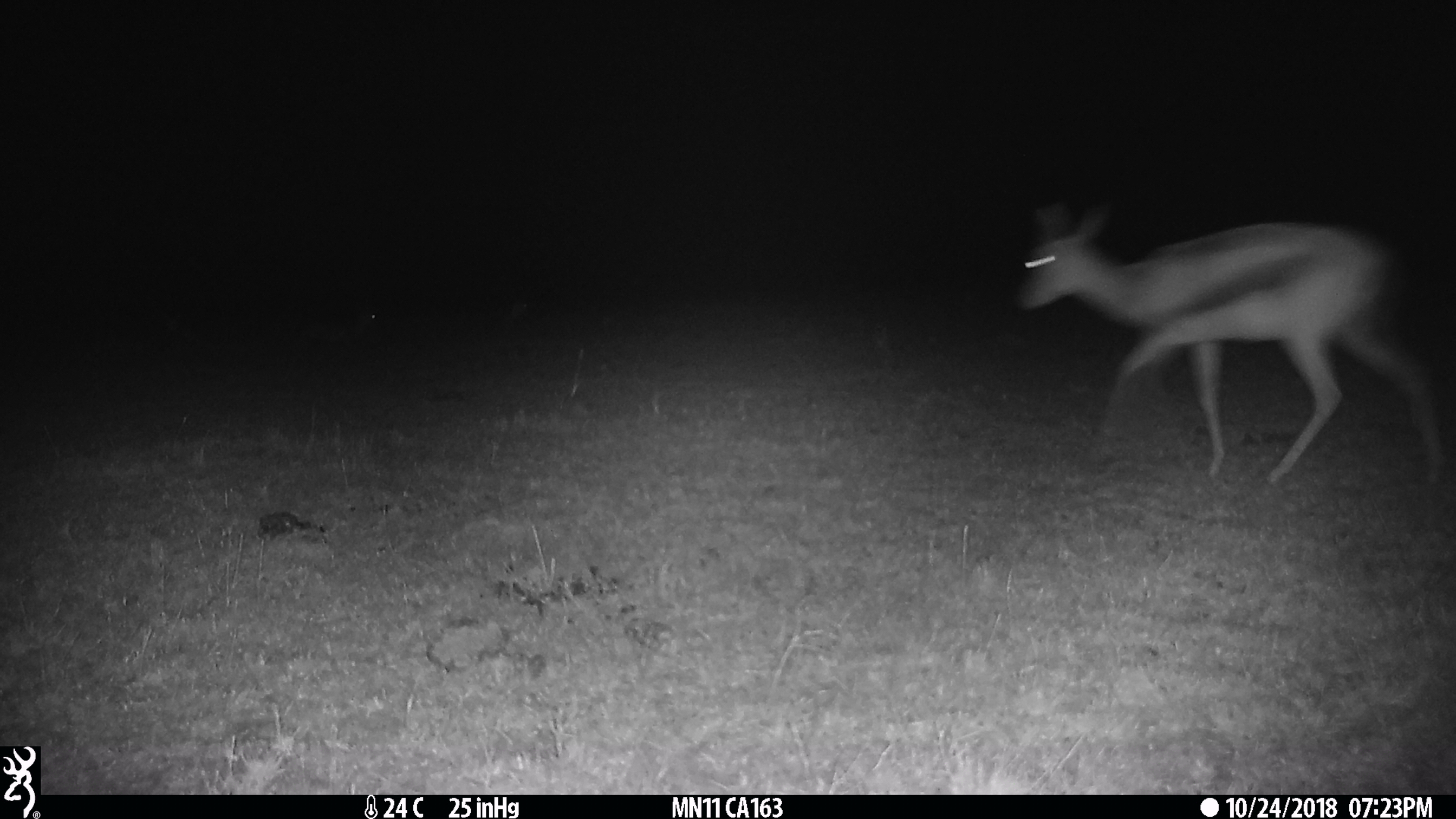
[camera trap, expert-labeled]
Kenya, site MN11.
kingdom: Animalia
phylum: Chordata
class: Mammalia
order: Artiodactyla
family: Bovidae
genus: Eudorcas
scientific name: Eudorcas thomsonii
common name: thomon's gazelle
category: gazelle thomsons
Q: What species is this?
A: Gazelle thomsons (thomon's gazelle) (Eudorcas thomsonii).